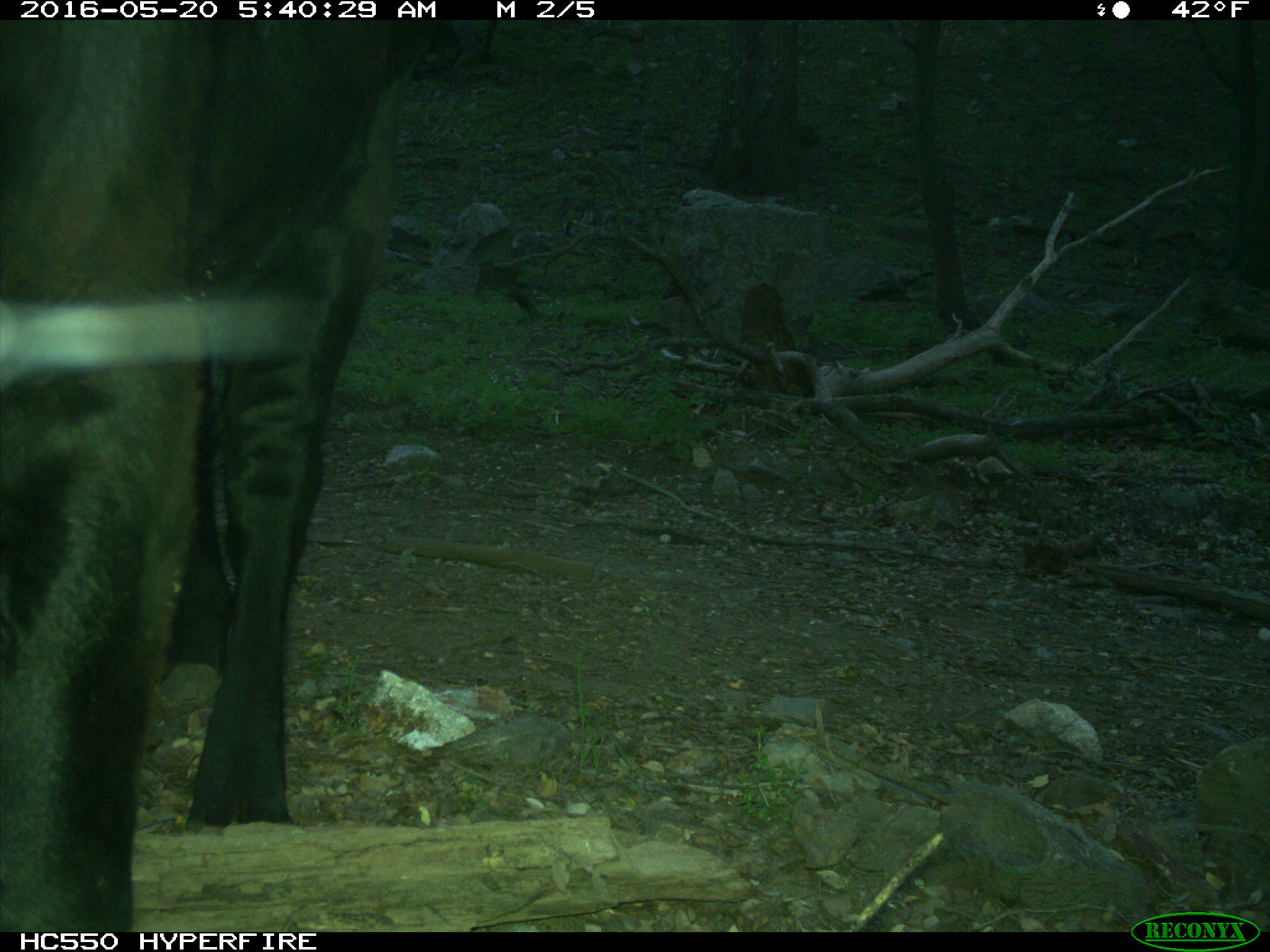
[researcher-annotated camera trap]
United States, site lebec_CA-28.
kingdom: Animalia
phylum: Chordata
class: Mammalia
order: Artiodactyla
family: Bovidae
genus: Bos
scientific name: Bos taurus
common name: domestic cow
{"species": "Bos taurus (domestic cow)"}